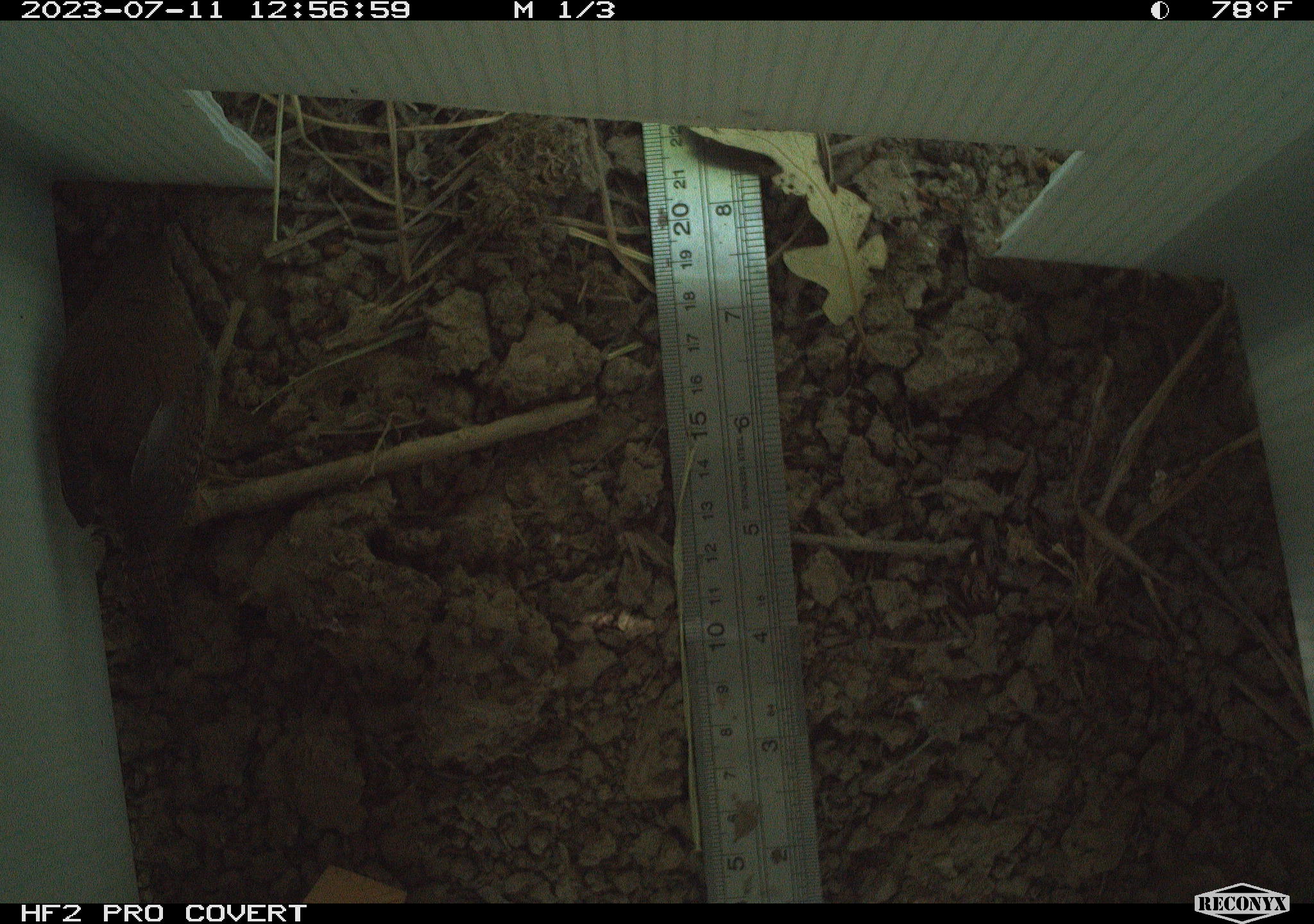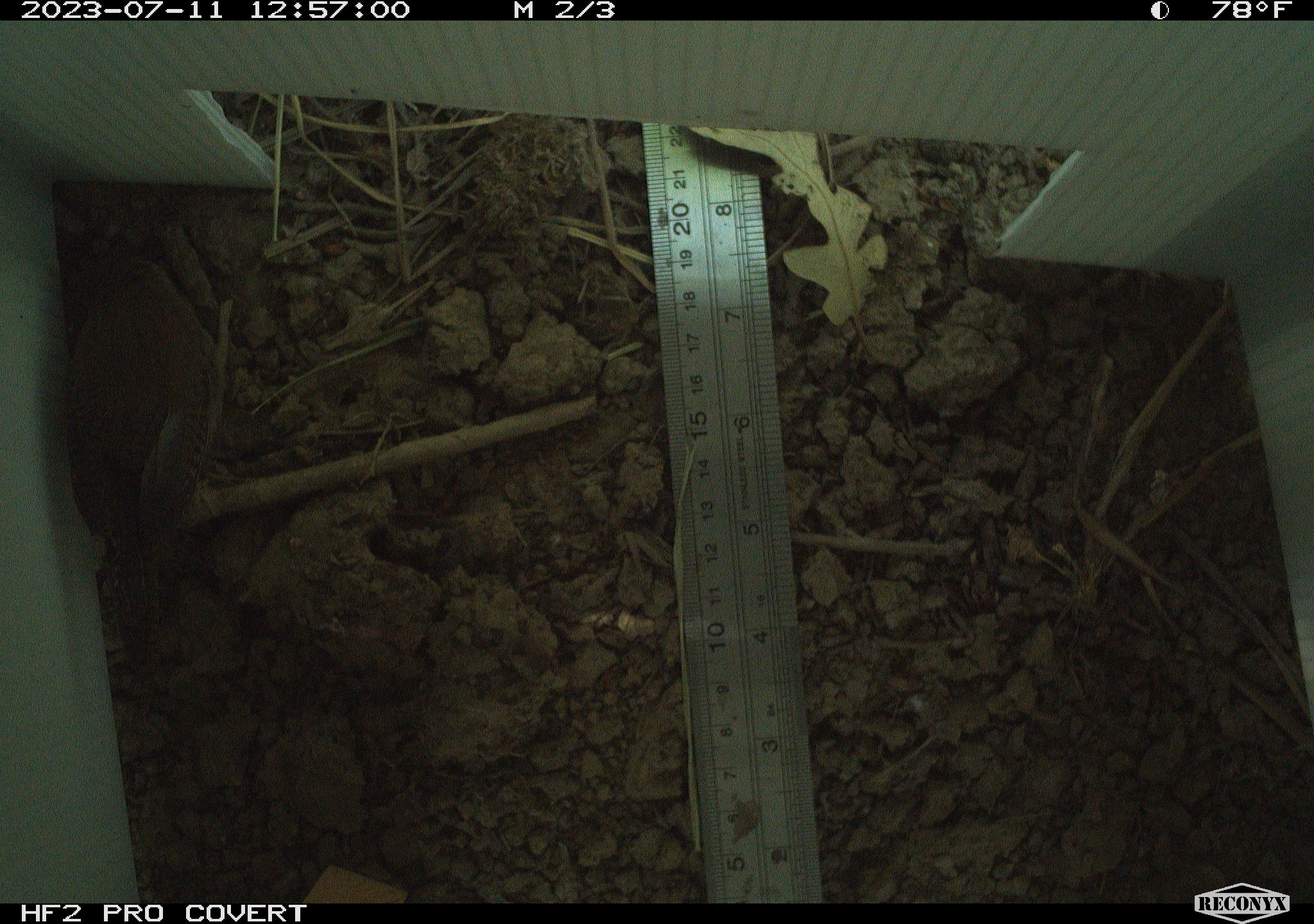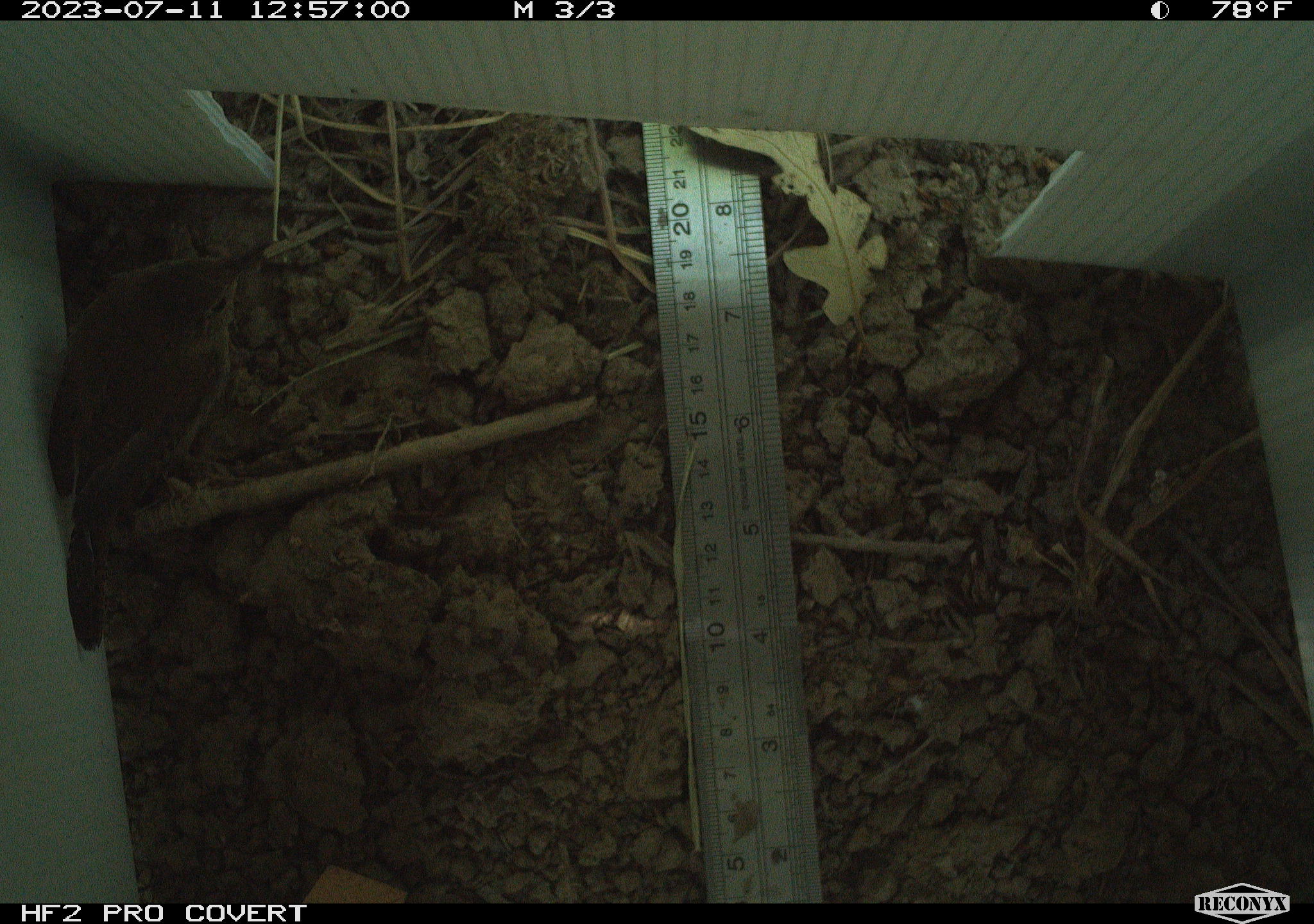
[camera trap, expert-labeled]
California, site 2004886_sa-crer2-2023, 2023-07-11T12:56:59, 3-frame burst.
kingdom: Animalia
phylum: Chordata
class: Aves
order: Passeriformes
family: Troglodytidae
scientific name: Troglodytidae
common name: wren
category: troglodytidae family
Troglodytidae family (wren) (Troglodytidae).